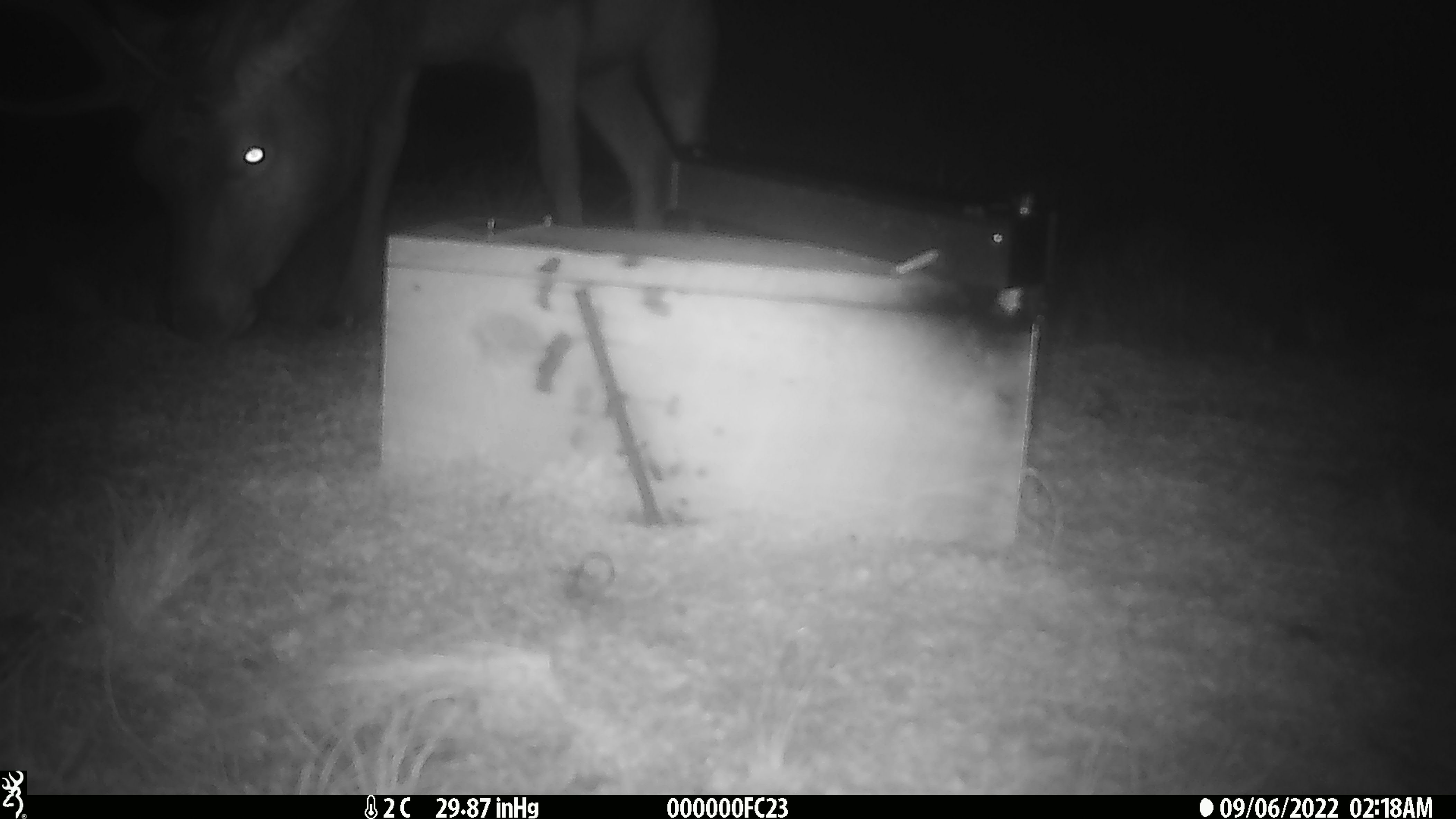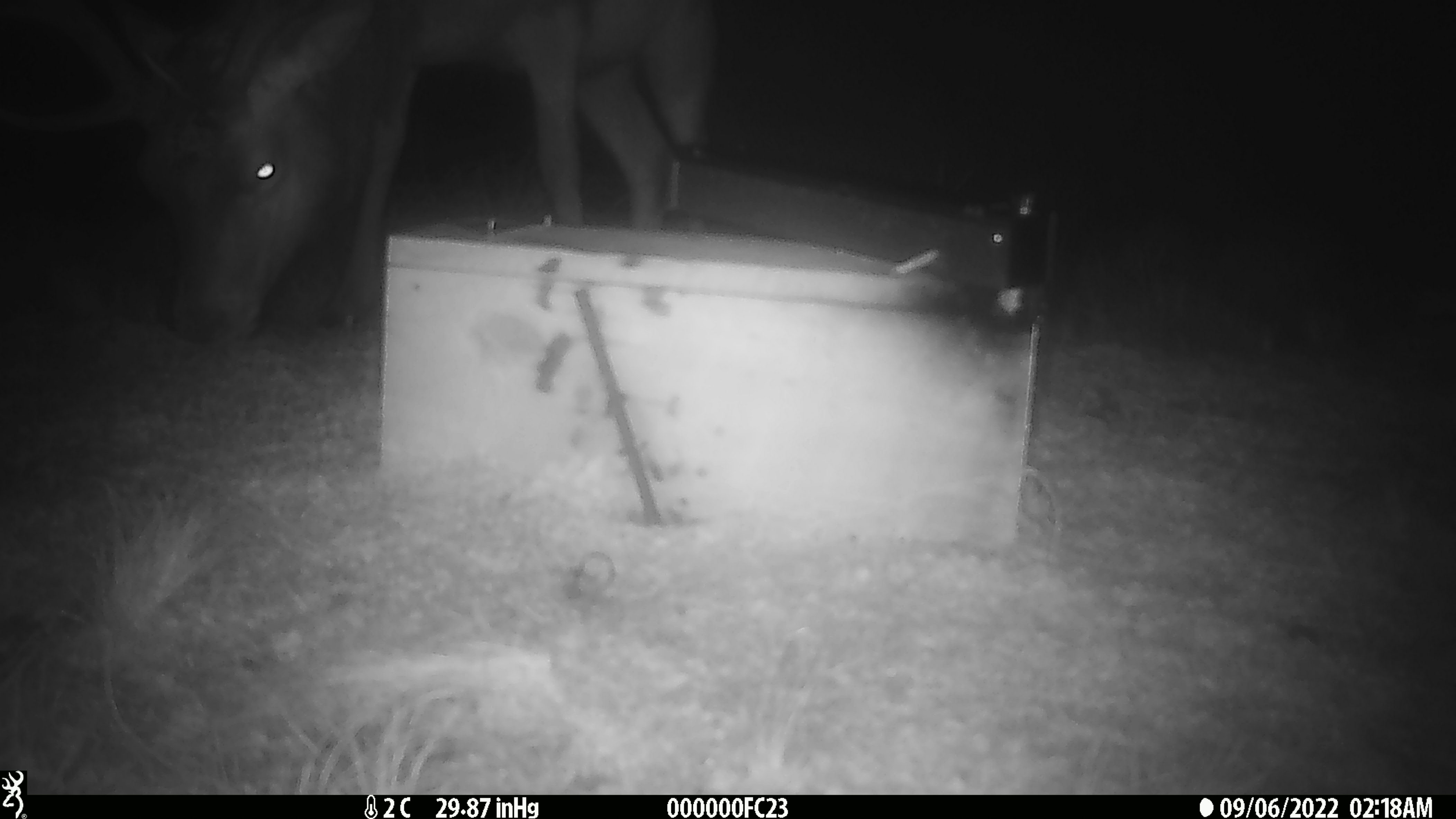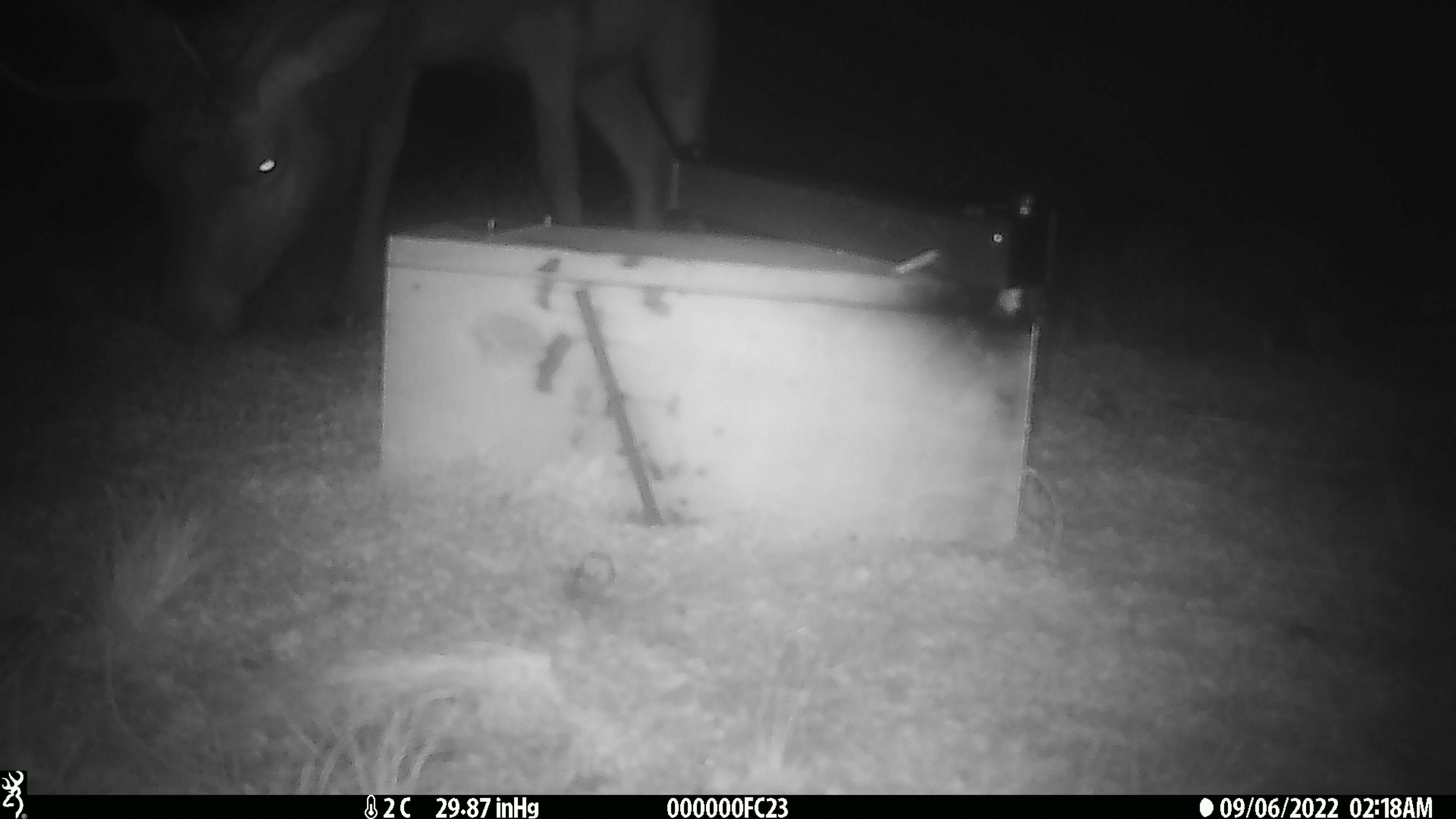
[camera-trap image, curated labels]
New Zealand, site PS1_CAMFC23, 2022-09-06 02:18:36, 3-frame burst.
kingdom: Animalia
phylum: Chordata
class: Mammalia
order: Artiodactyla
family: Cervidae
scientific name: Cervidae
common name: deer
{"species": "deer (Cervidae)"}